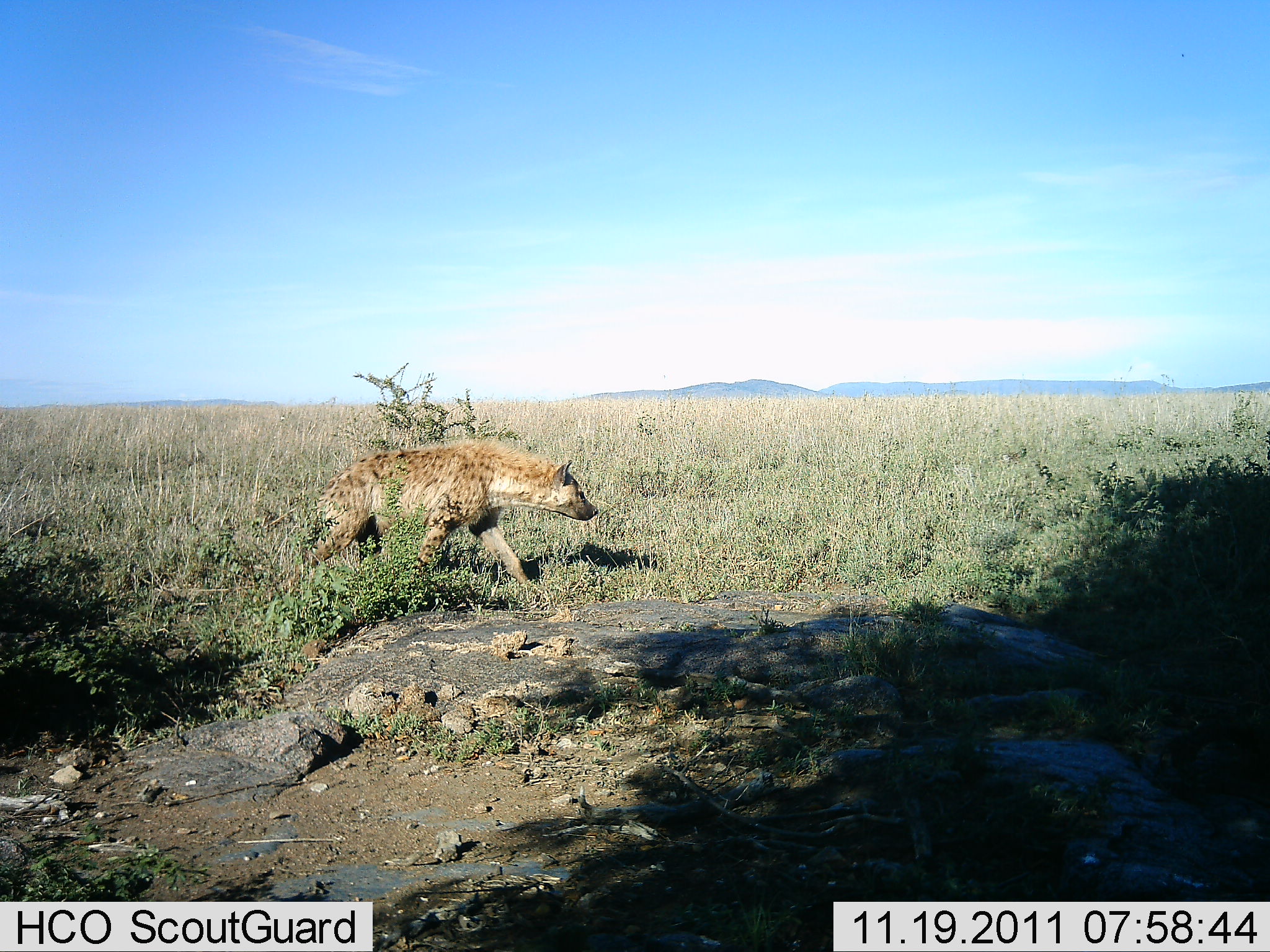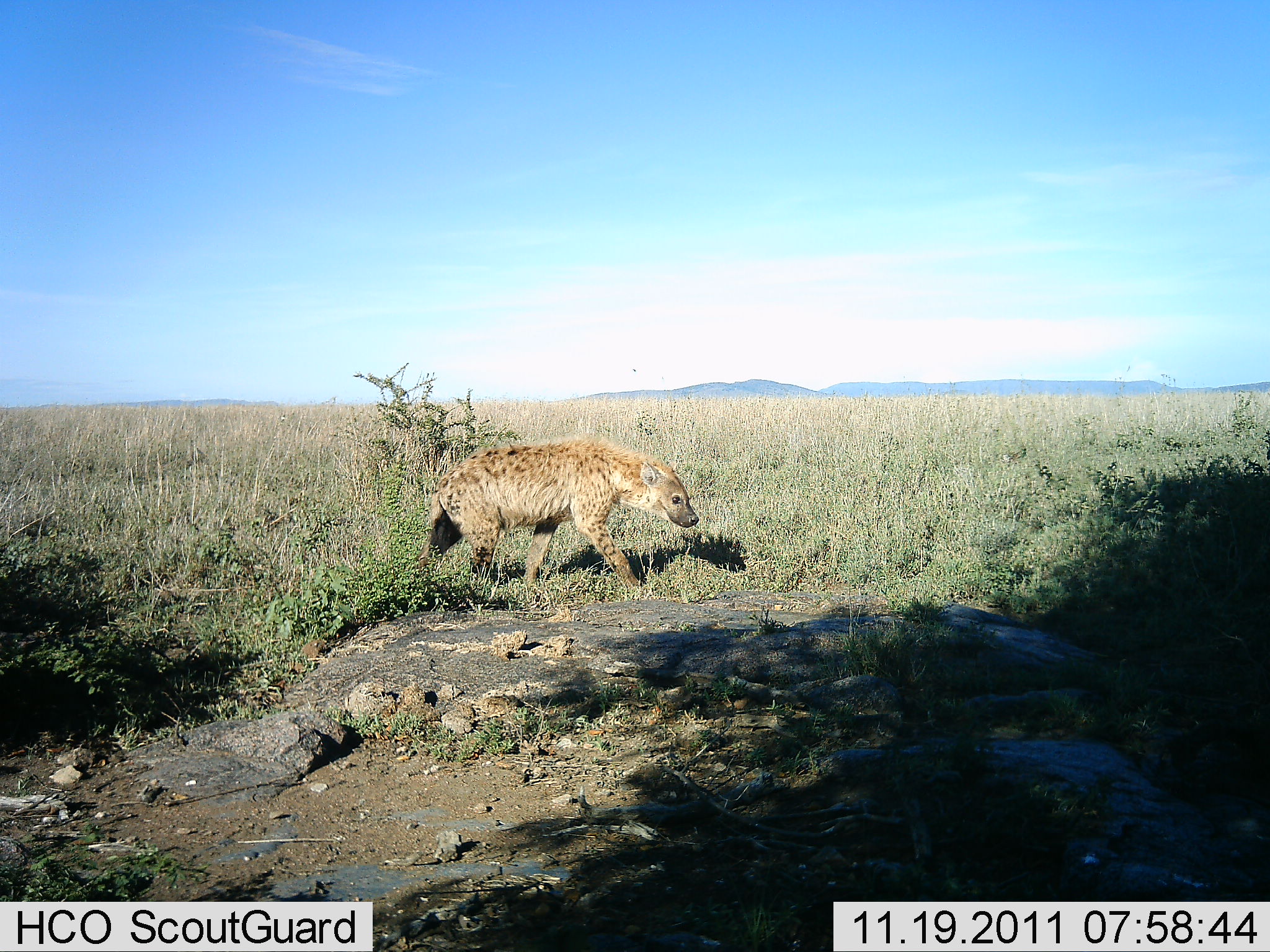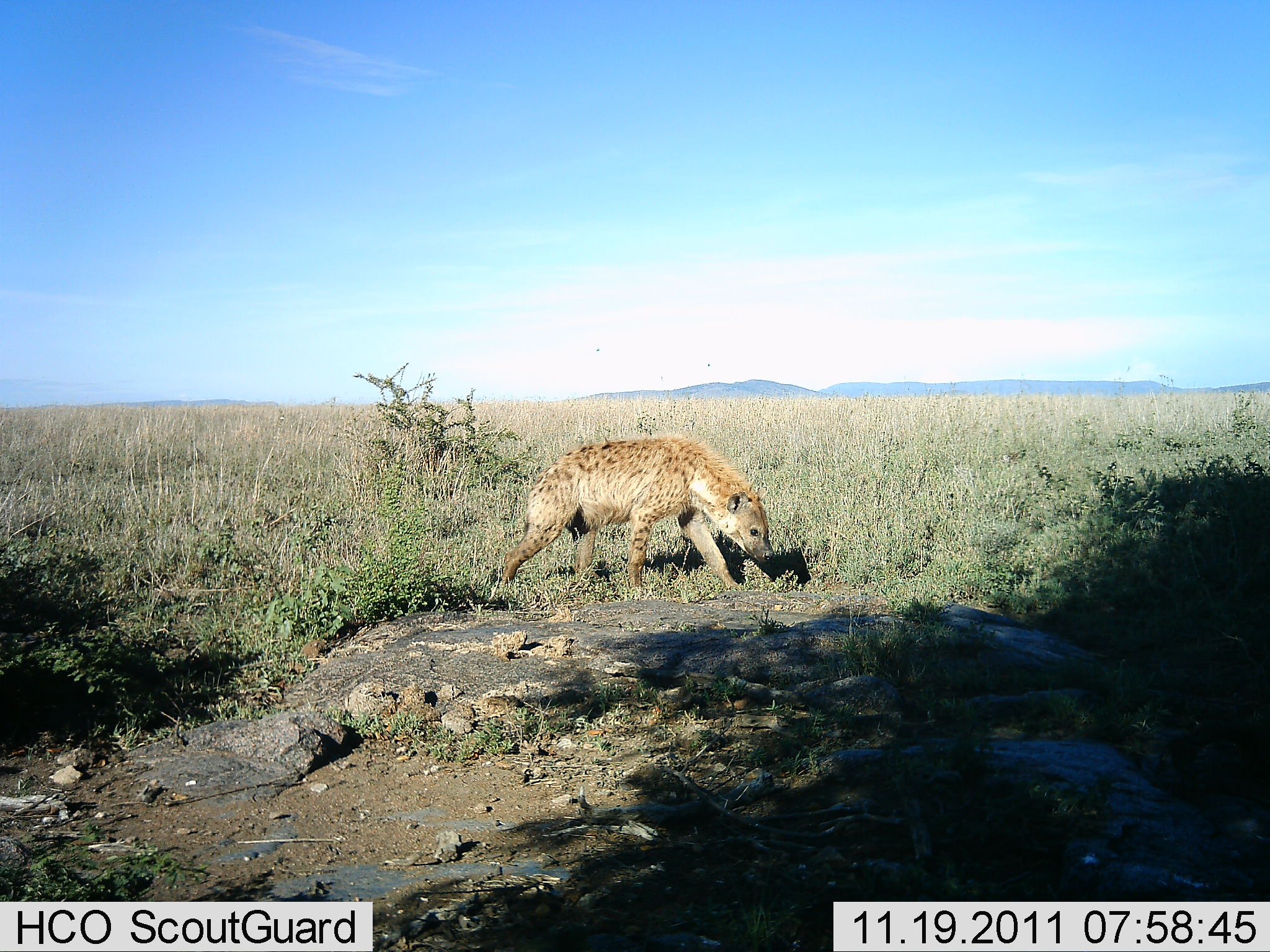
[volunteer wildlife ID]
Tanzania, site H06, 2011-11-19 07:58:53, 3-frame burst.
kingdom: Animalia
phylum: Chordata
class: Mammalia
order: Carnivora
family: Hyaenidae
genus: Crocuta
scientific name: Crocuta crocuta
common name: spotted hyena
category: hyenaspotted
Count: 1.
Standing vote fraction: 0%.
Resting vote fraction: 0%.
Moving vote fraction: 100%.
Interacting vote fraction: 0%.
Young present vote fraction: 0%.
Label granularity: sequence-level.